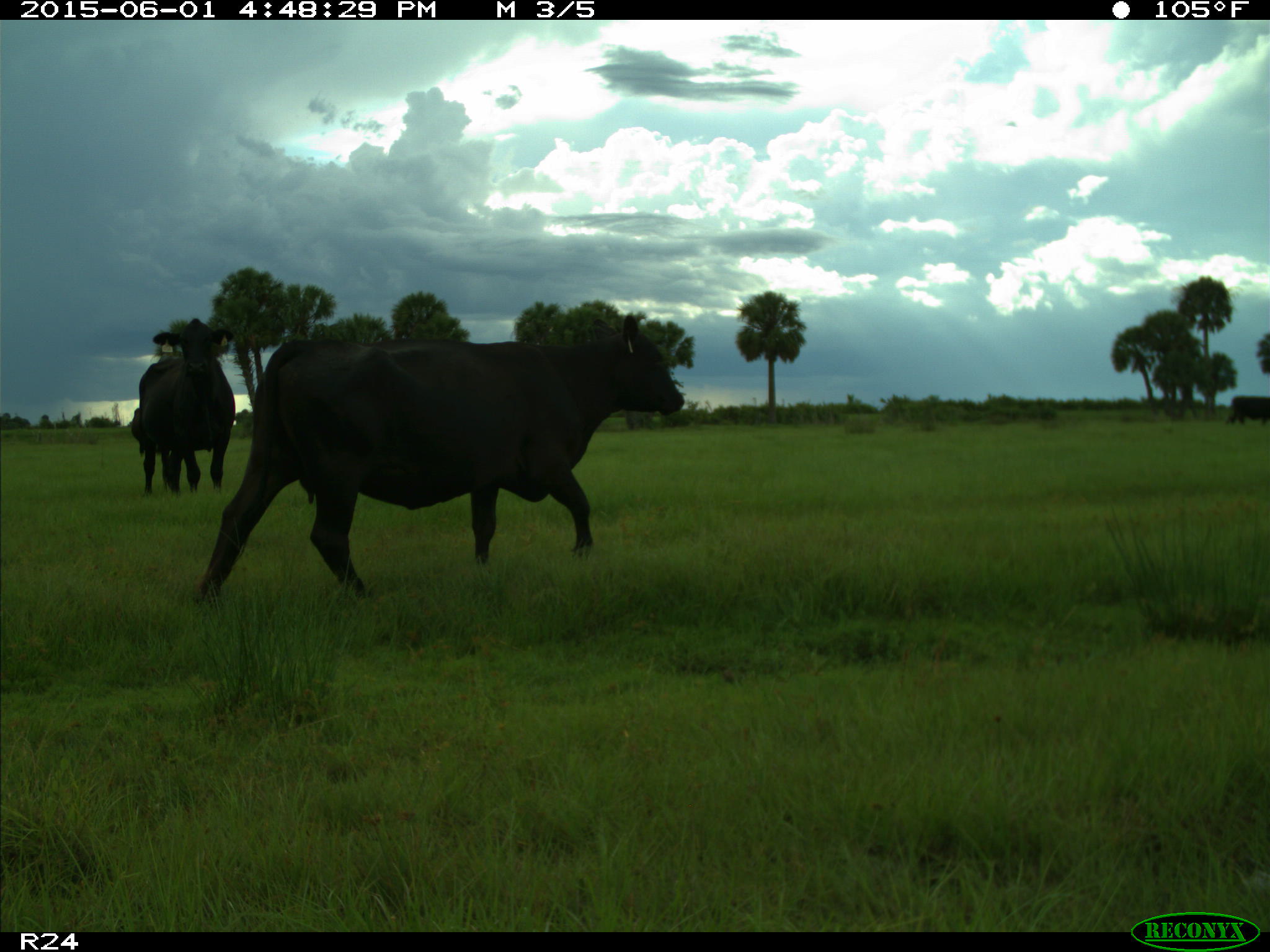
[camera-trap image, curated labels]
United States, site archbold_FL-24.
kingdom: Animalia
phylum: Chordata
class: Mammalia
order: Artiodactyla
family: Bovidae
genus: Bos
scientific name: Bos taurus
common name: domestic cow